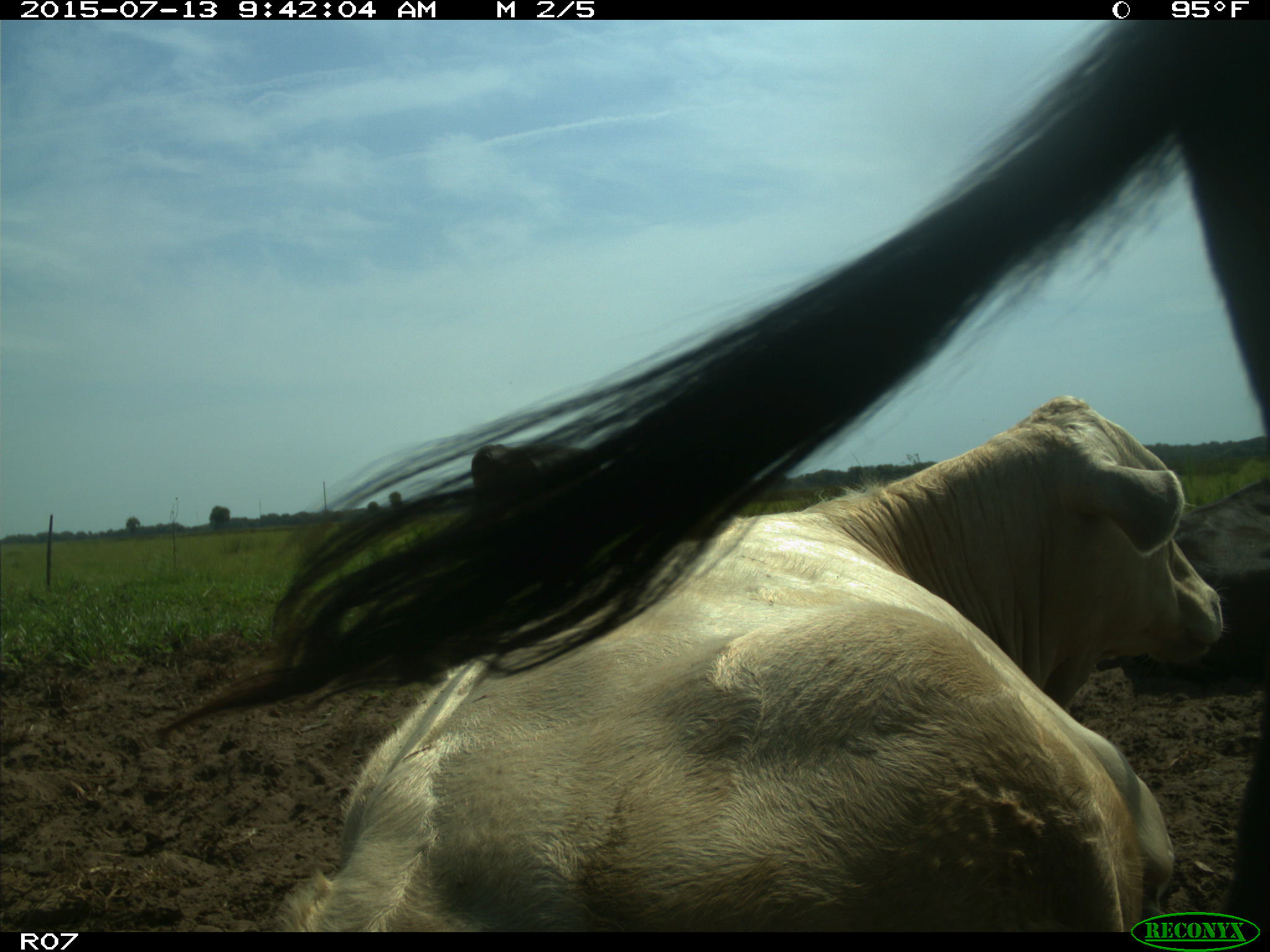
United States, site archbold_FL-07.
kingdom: Animalia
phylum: Chordata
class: Mammalia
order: Artiodactyla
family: Bovidae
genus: Bos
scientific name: Bos taurus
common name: domestic cow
Bos taurus (domestic cow).